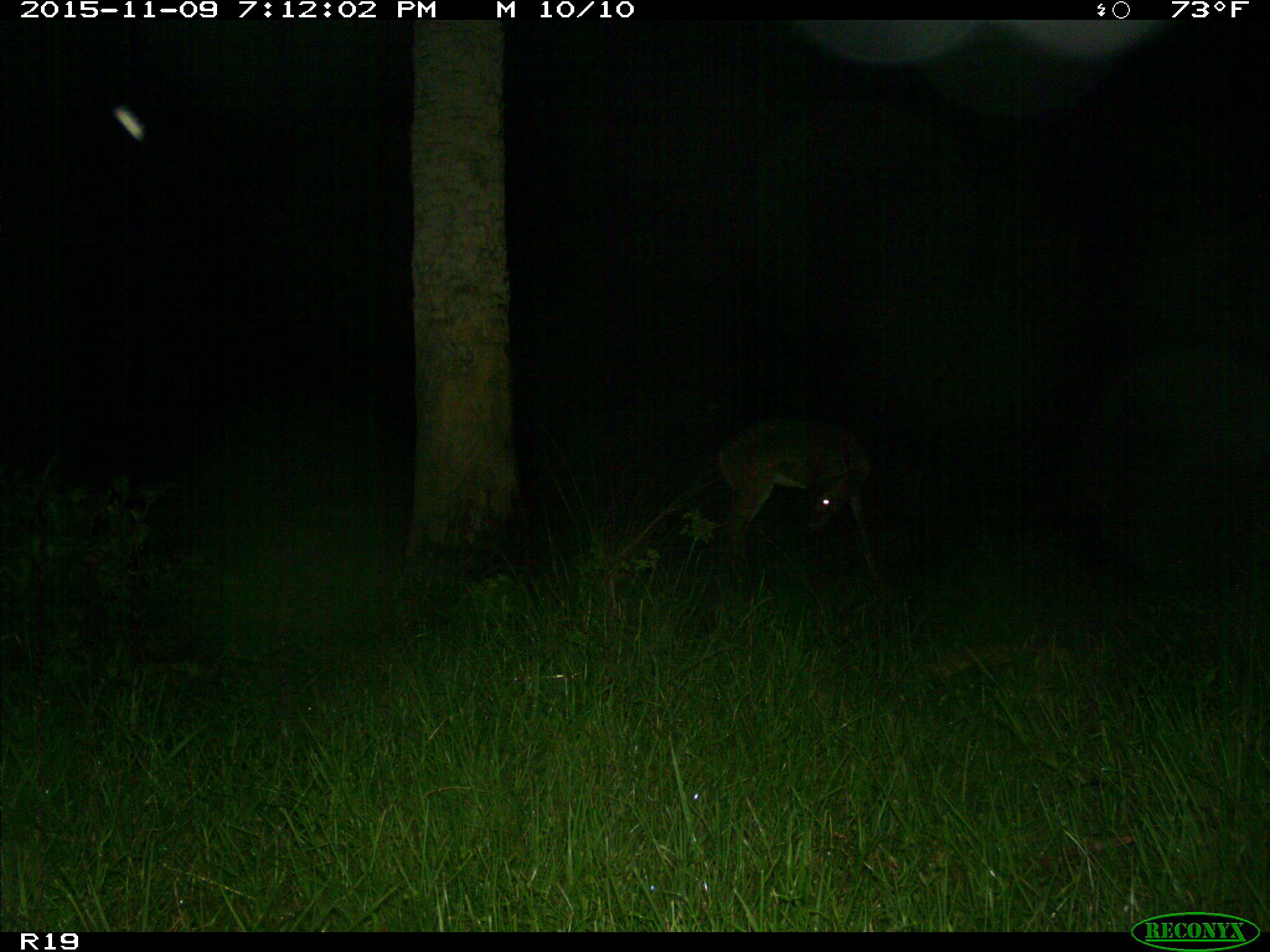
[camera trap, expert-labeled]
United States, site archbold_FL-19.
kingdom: Animalia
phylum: Chordata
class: Mammalia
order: Artiodactyla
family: Cervidae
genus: Odocoileus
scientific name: Odocoileus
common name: deer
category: unidentified deer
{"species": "unidentified deer (deer) (Odocoileus)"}